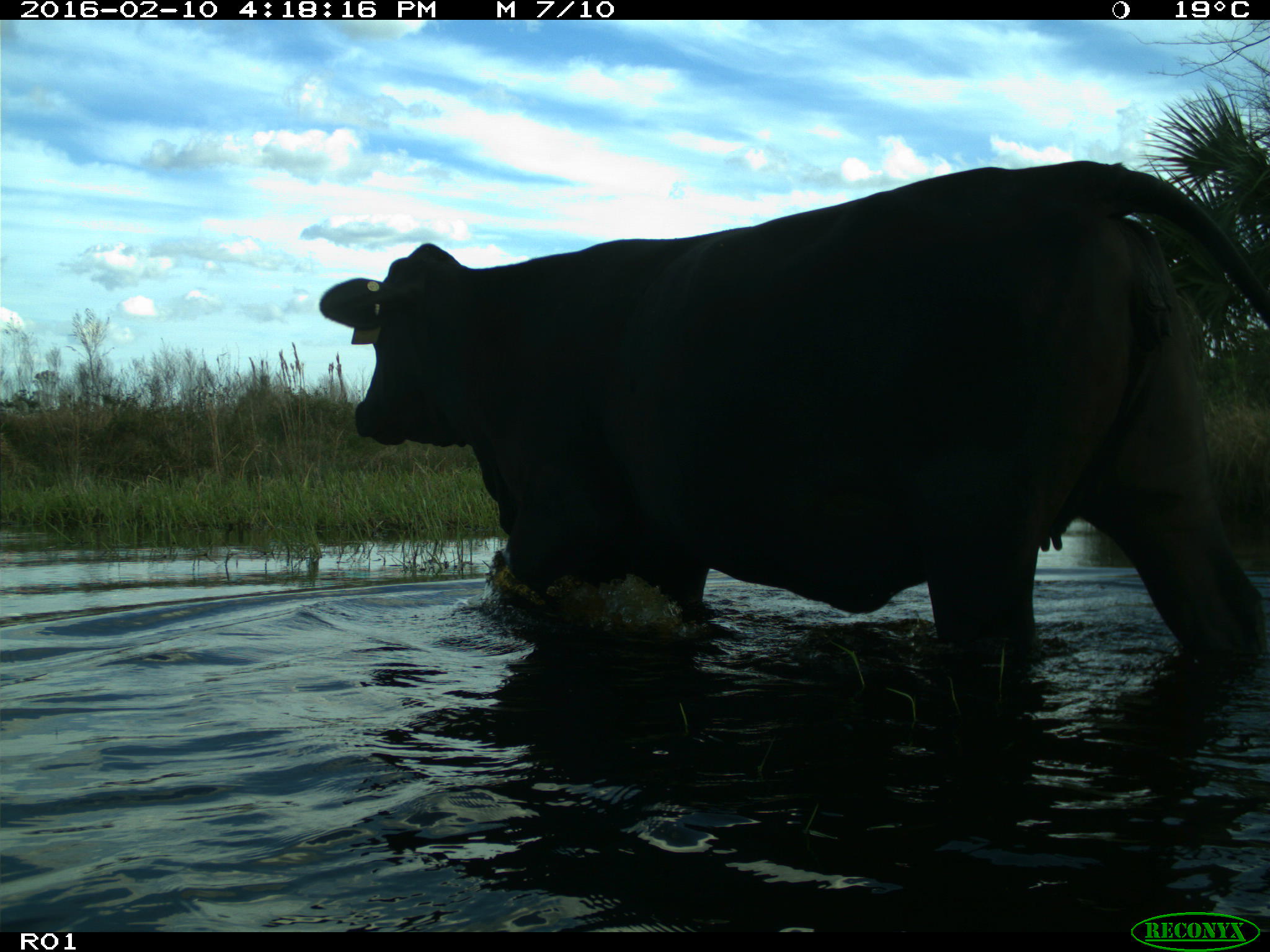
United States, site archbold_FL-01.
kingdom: Animalia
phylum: Chordata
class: Mammalia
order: Artiodactyla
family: Bovidae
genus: Bos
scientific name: Bos taurus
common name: domestic cow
Bos taurus (domestic cow).